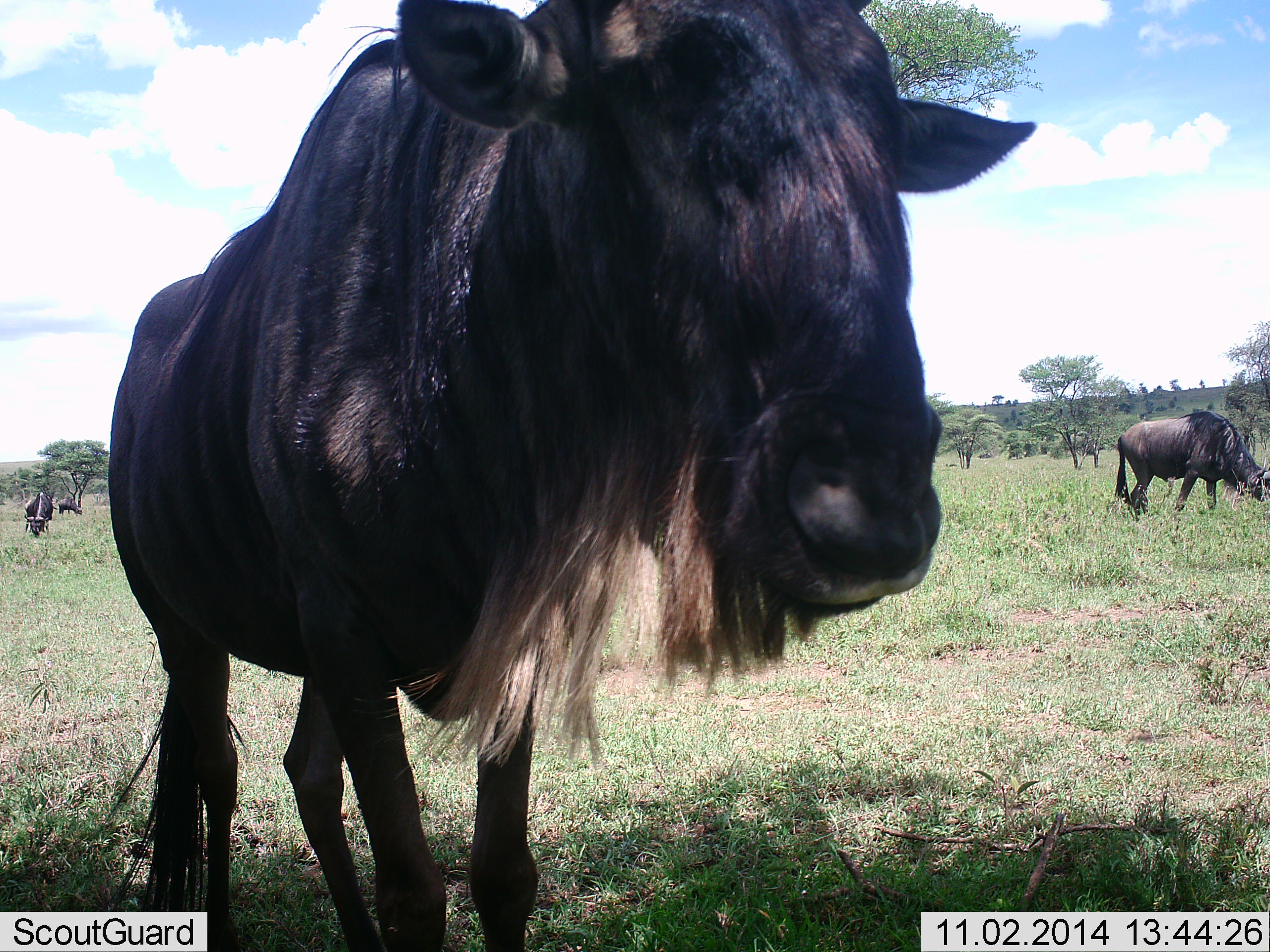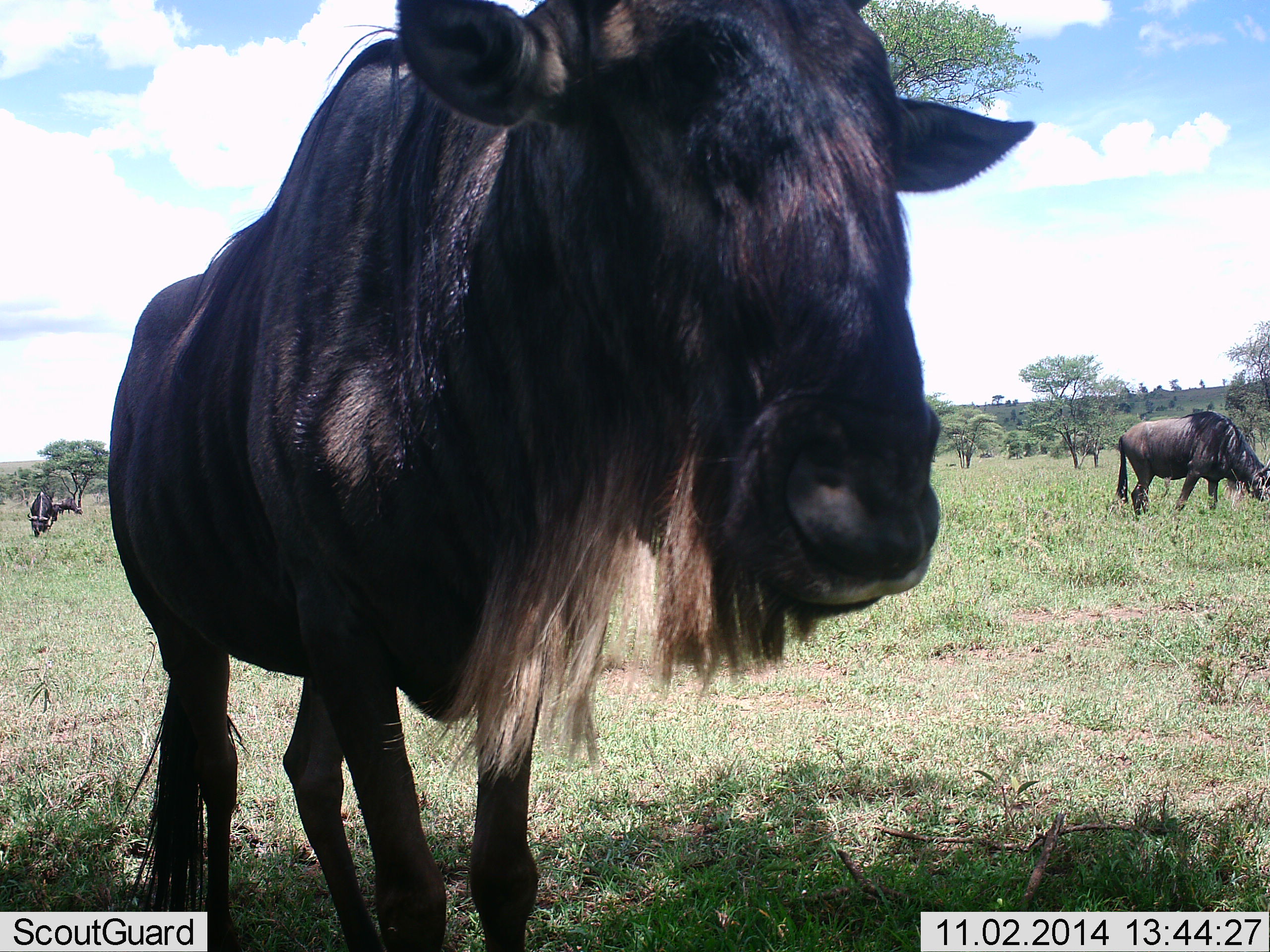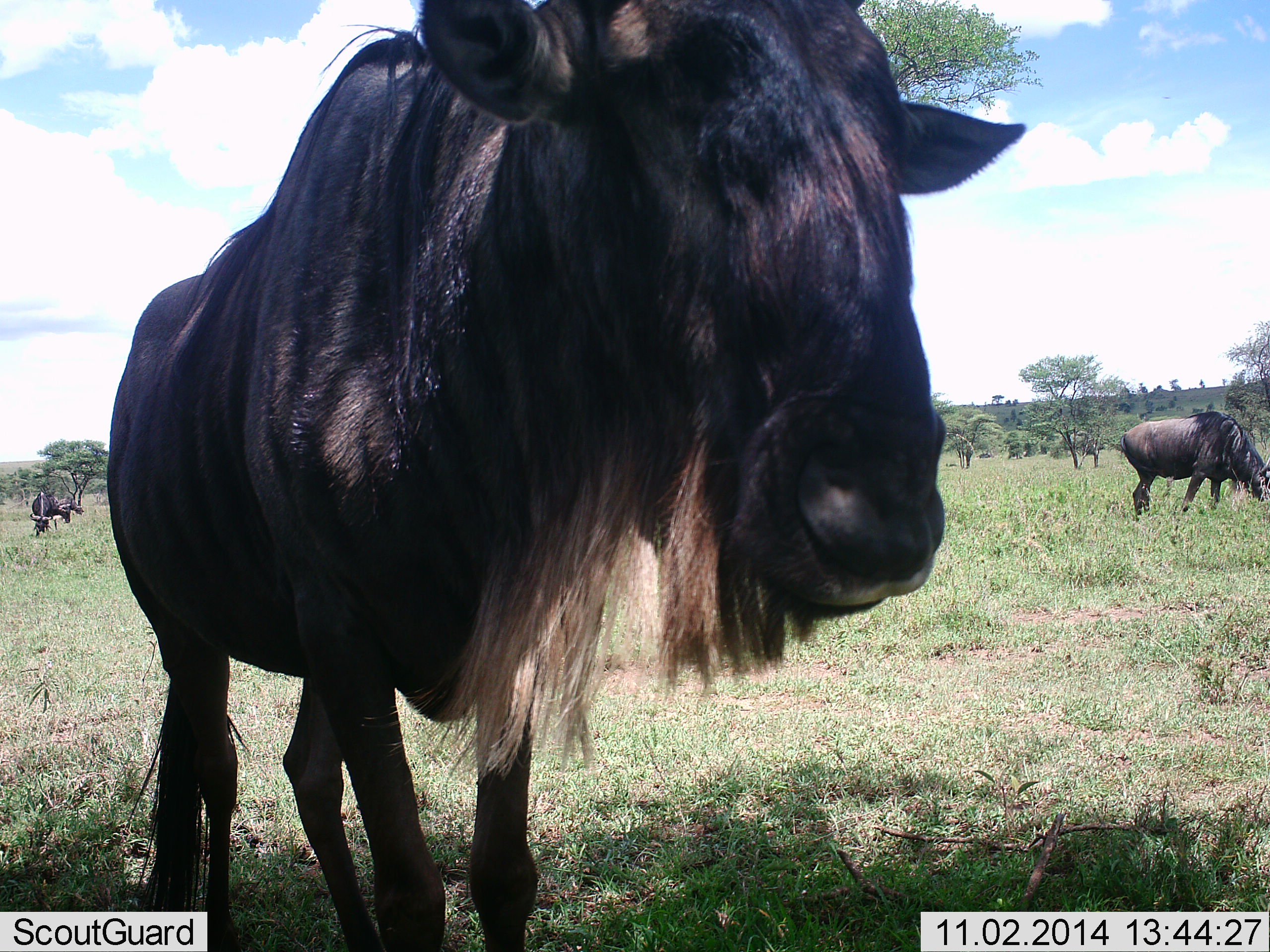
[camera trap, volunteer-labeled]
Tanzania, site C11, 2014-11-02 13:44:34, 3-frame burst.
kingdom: Animalia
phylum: Chordata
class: Mammalia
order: Artiodactyla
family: Bovidae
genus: Connochaetes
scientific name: Connochaetes taurinus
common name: blue wildebeest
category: wildebeest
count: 4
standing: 90%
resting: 0%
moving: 20%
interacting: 0%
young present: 0%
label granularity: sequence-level